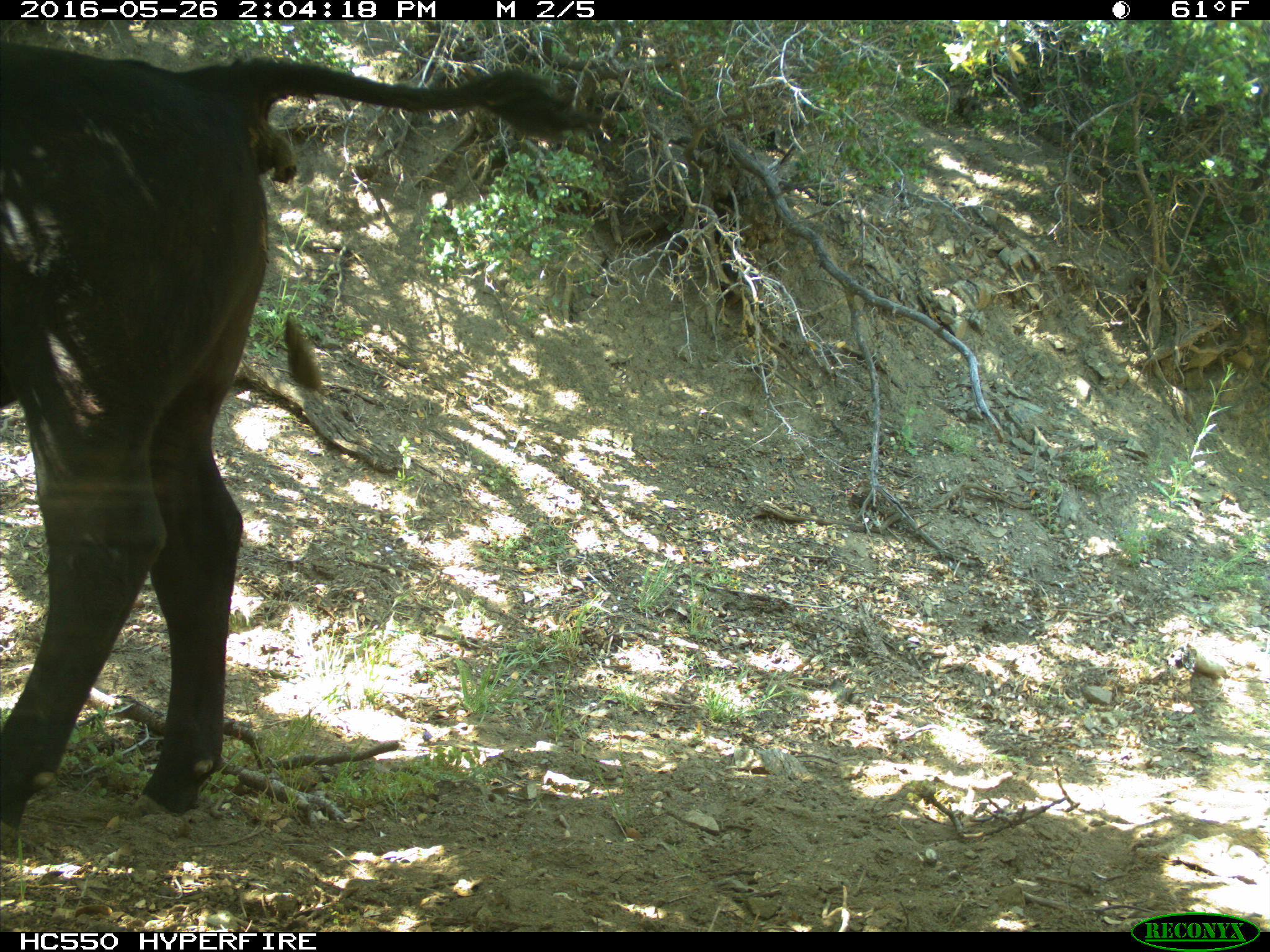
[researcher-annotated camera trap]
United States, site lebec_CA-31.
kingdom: Animalia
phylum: Chordata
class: Mammalia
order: Artiodactyla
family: Bovidae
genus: Bos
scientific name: Bos taurus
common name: domestic cow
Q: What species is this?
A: Bos taurus (domestic cow).